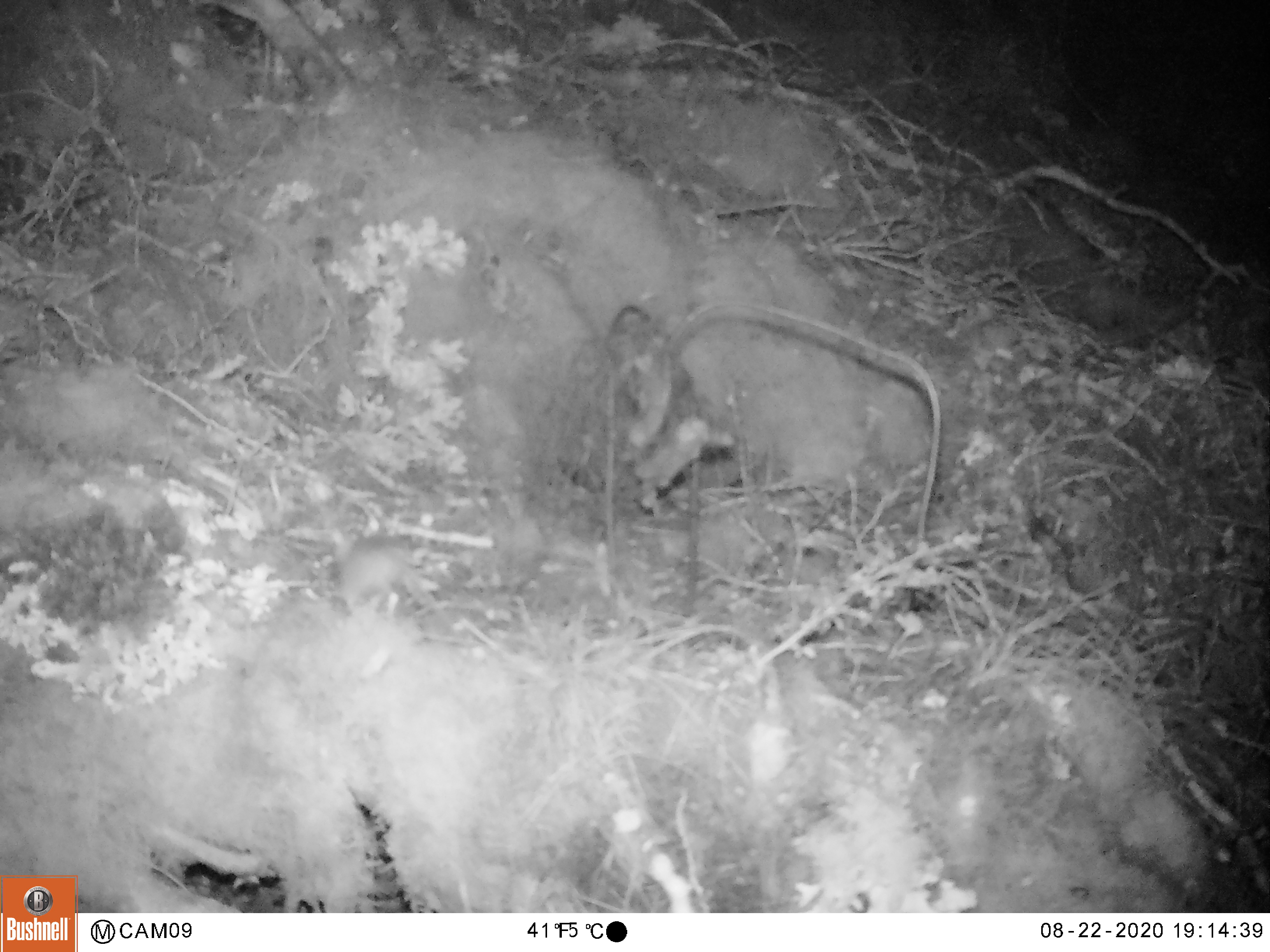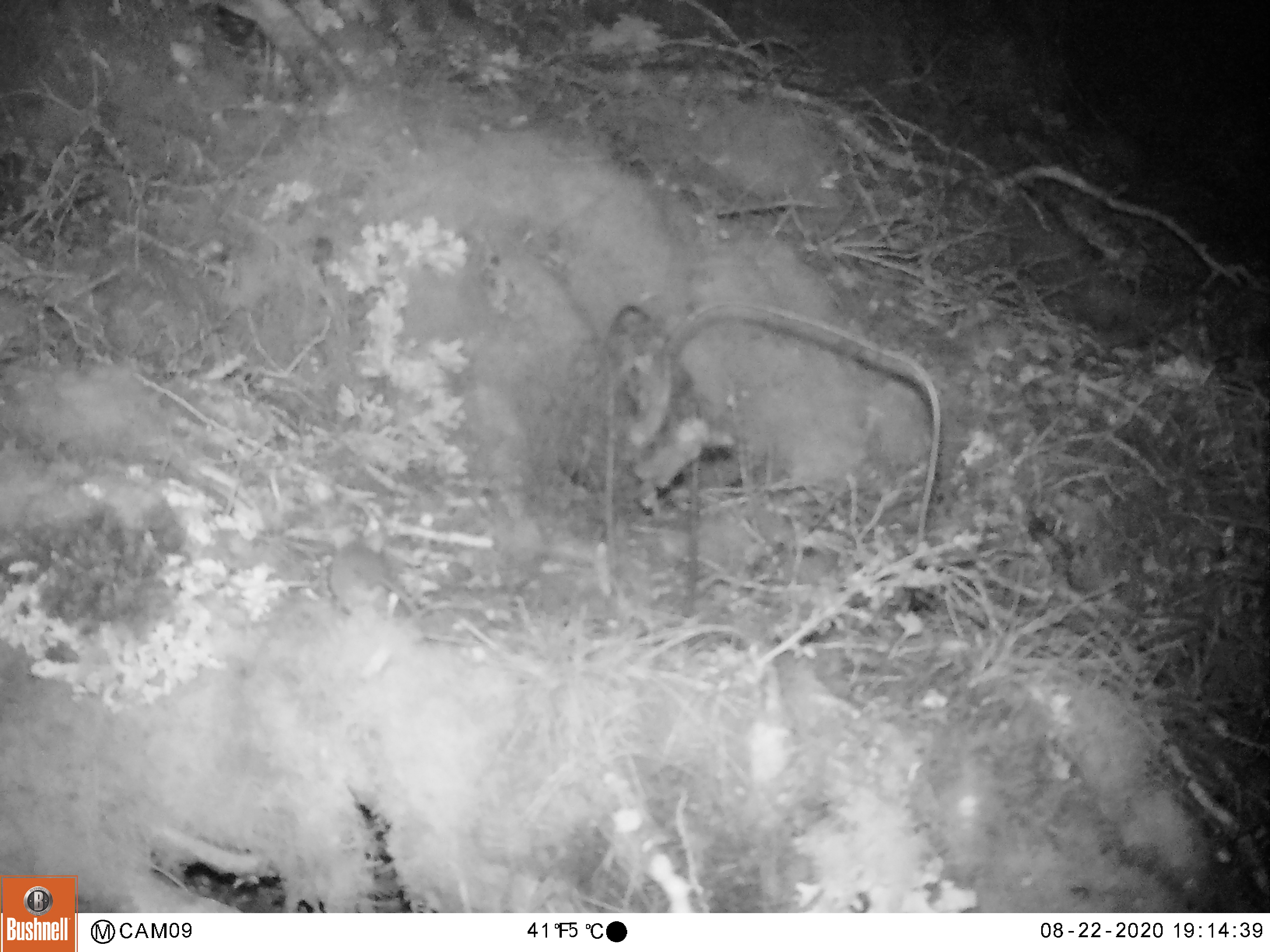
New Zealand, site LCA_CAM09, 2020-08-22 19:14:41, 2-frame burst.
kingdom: Animalia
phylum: Chordata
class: Mammalia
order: Rodentia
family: Muridae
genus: Mus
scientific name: Mus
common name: mouse